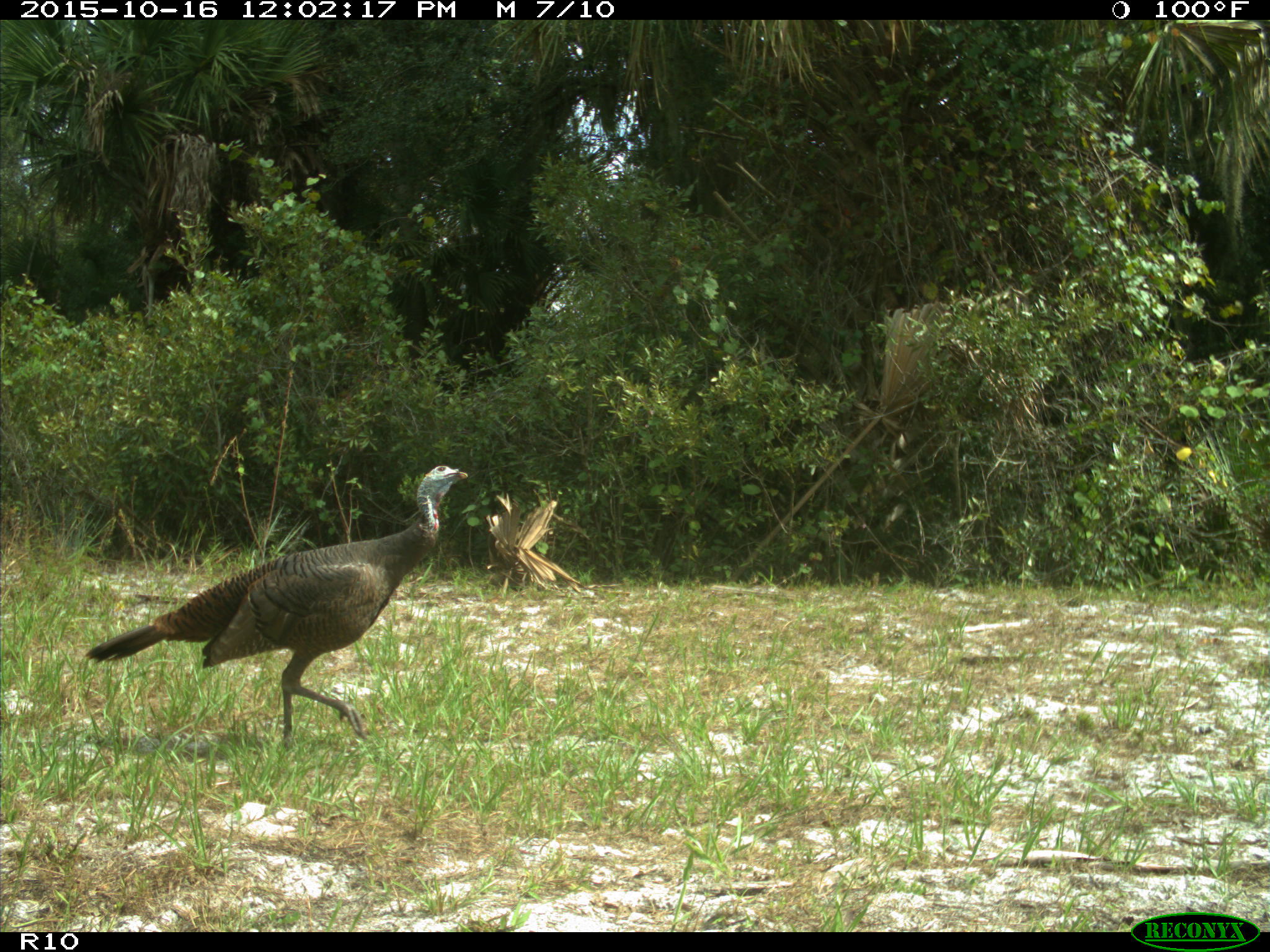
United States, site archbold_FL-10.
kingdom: Animalia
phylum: Chordata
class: Aves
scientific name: Aves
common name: birds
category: unidentified bird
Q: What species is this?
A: Unidentified bird (birds) (Aves).